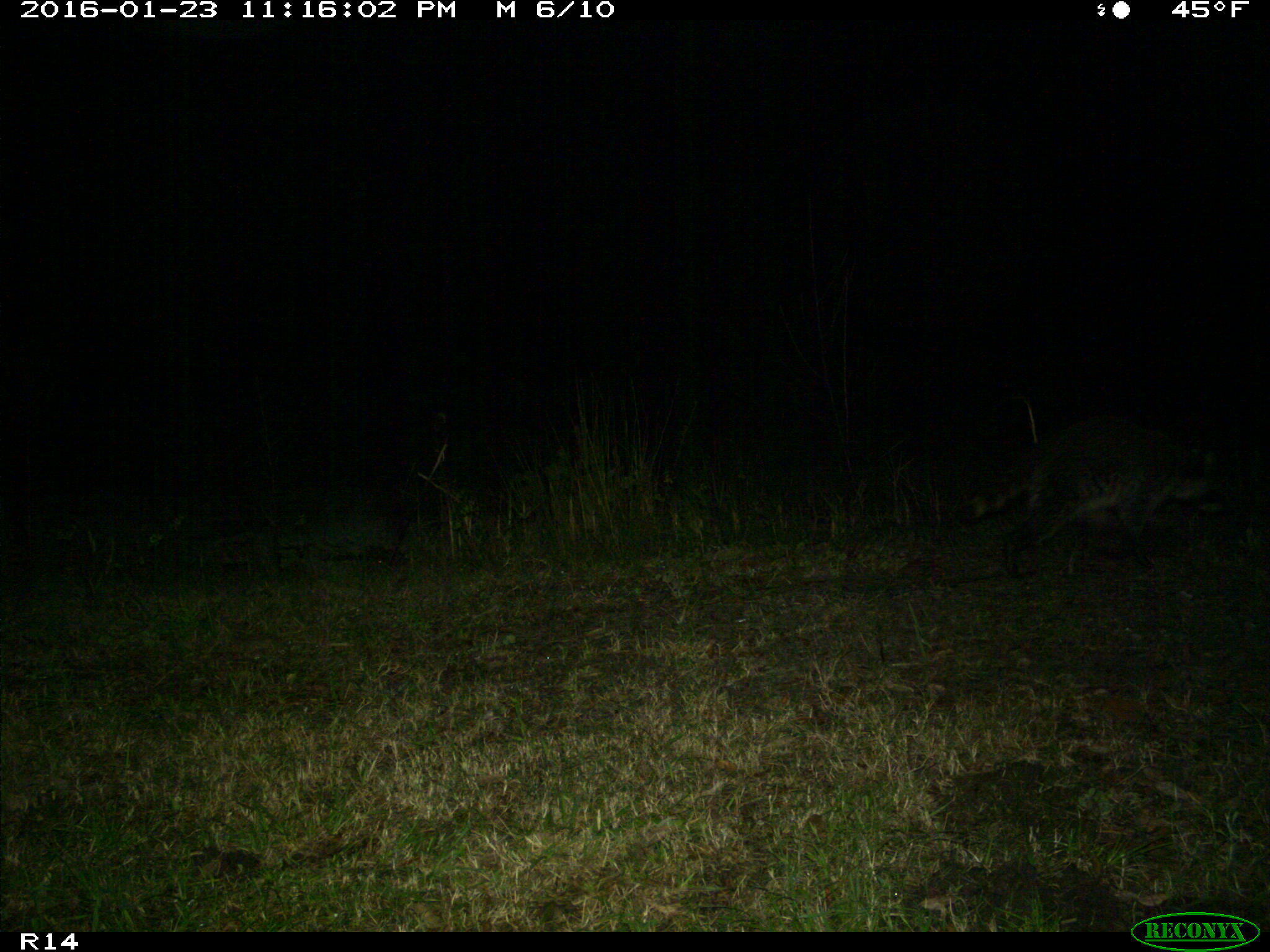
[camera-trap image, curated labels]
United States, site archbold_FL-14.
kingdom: Animalia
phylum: Chordata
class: Mammalia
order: Carnivora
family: Procyonidae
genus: Procyon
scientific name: Procyon lotor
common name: common raccoon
Procyon lotor (common raccoon).